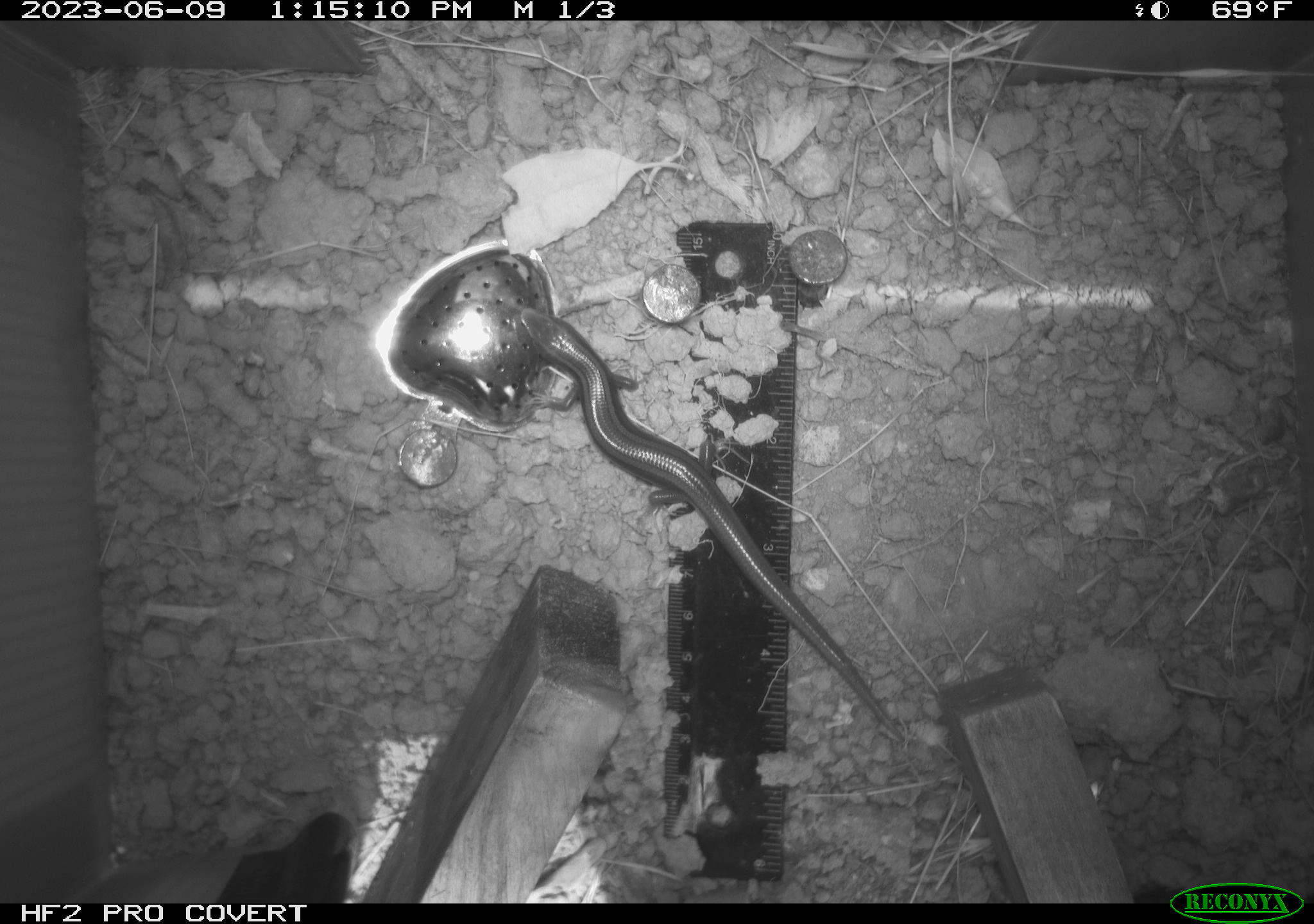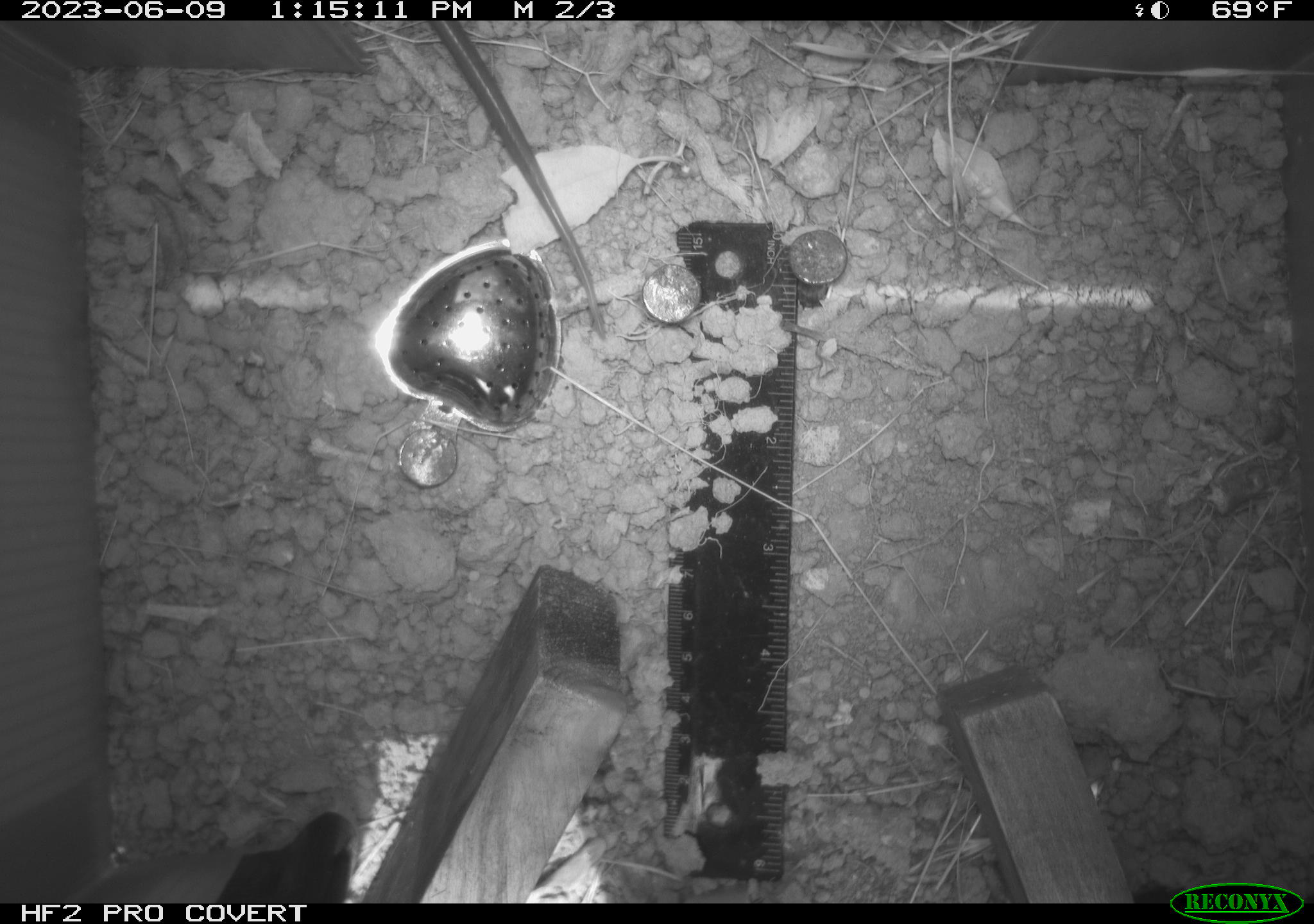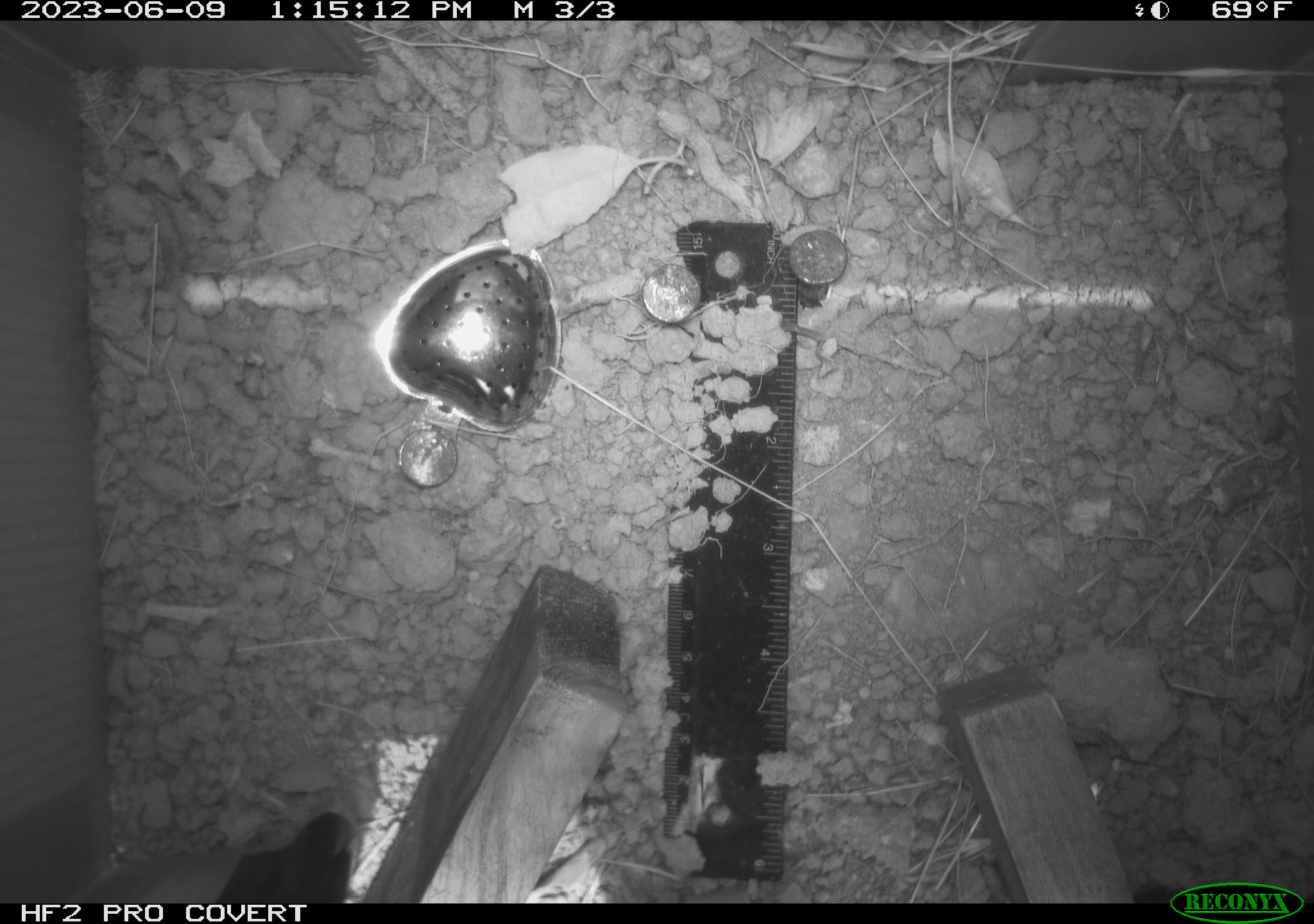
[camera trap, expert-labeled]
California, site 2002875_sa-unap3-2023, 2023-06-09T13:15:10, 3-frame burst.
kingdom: Animalia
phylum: Chordata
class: Reptilia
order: Squamata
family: Scincidae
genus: Plestiodon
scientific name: Plestiodon skiltonianus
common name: western skink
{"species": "western skink (Plestiodon skiltonianus)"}